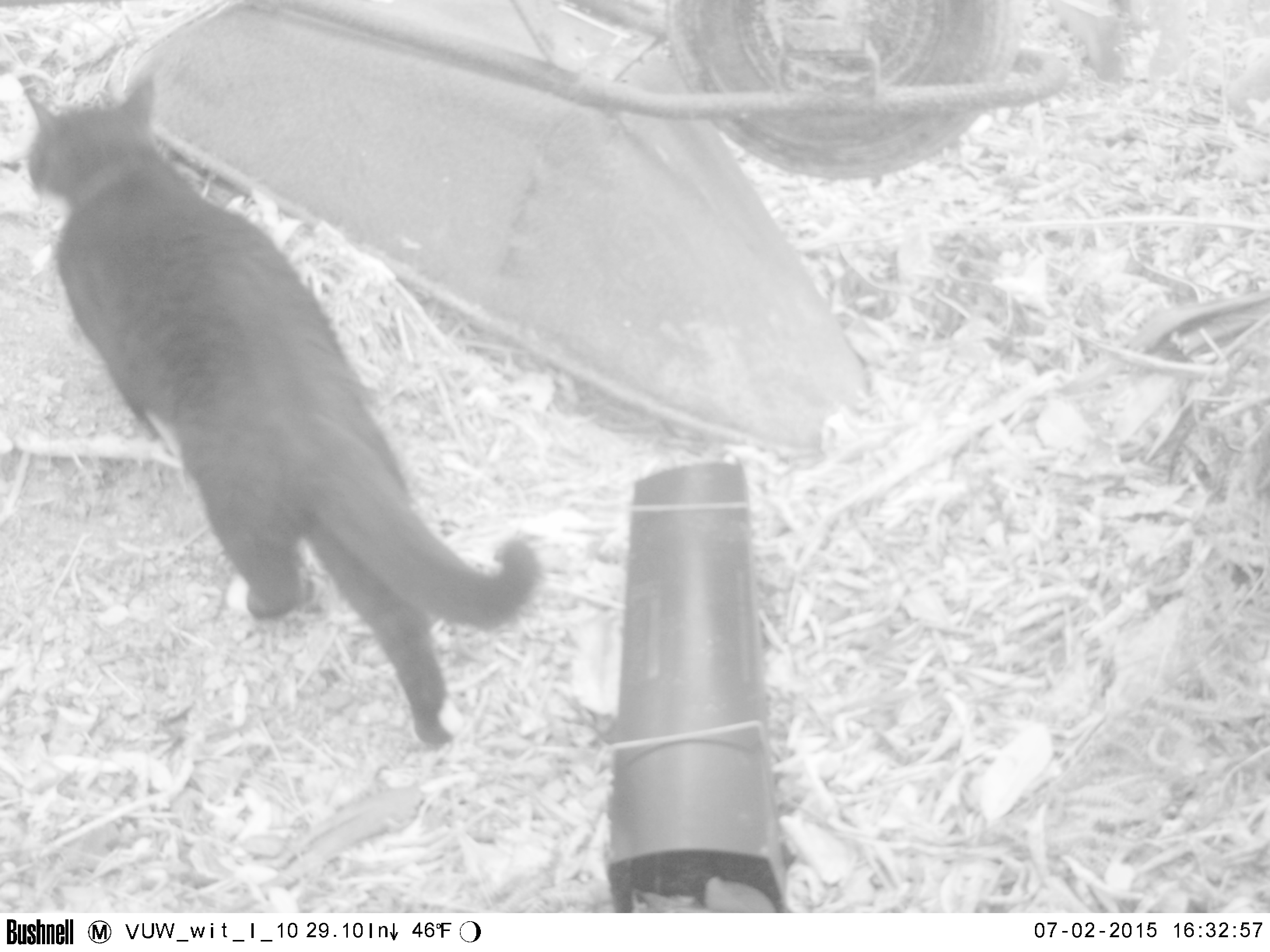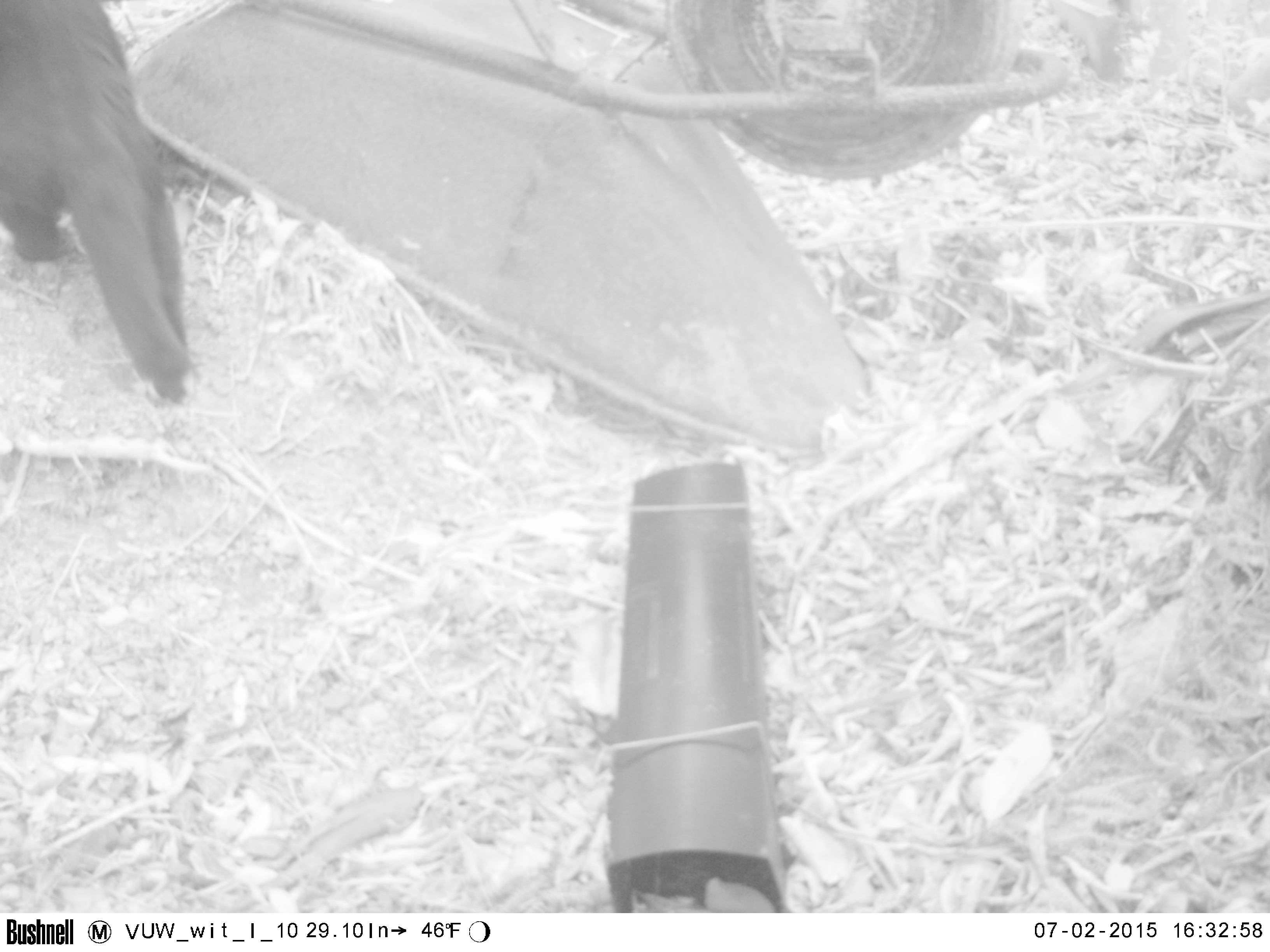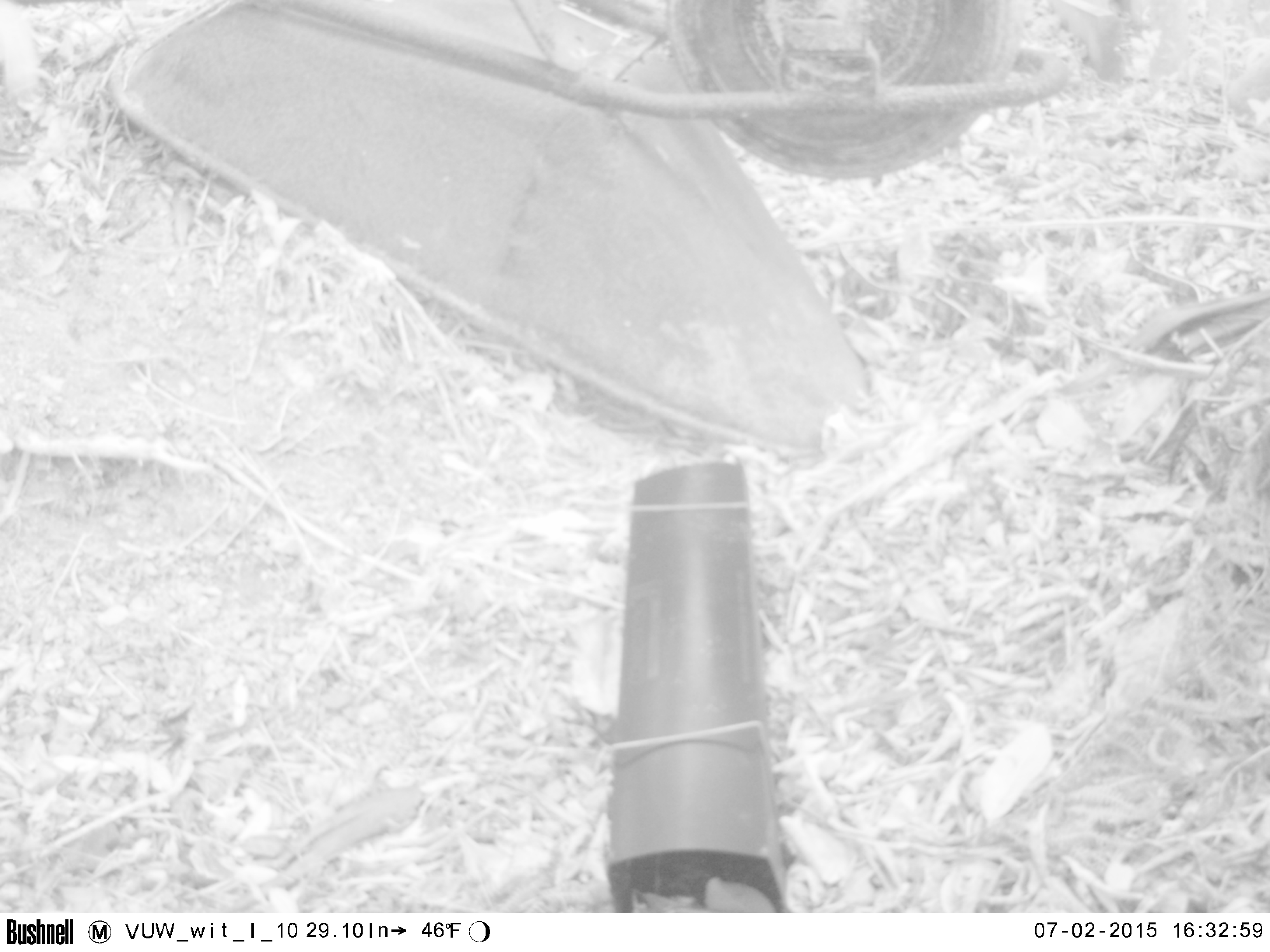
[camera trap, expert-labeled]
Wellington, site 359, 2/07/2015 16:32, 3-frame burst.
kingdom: Animalia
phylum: Chordata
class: Mammalia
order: Carnivora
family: Felidae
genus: Felis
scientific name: Felis catus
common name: cat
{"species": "cat (Felis catus)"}